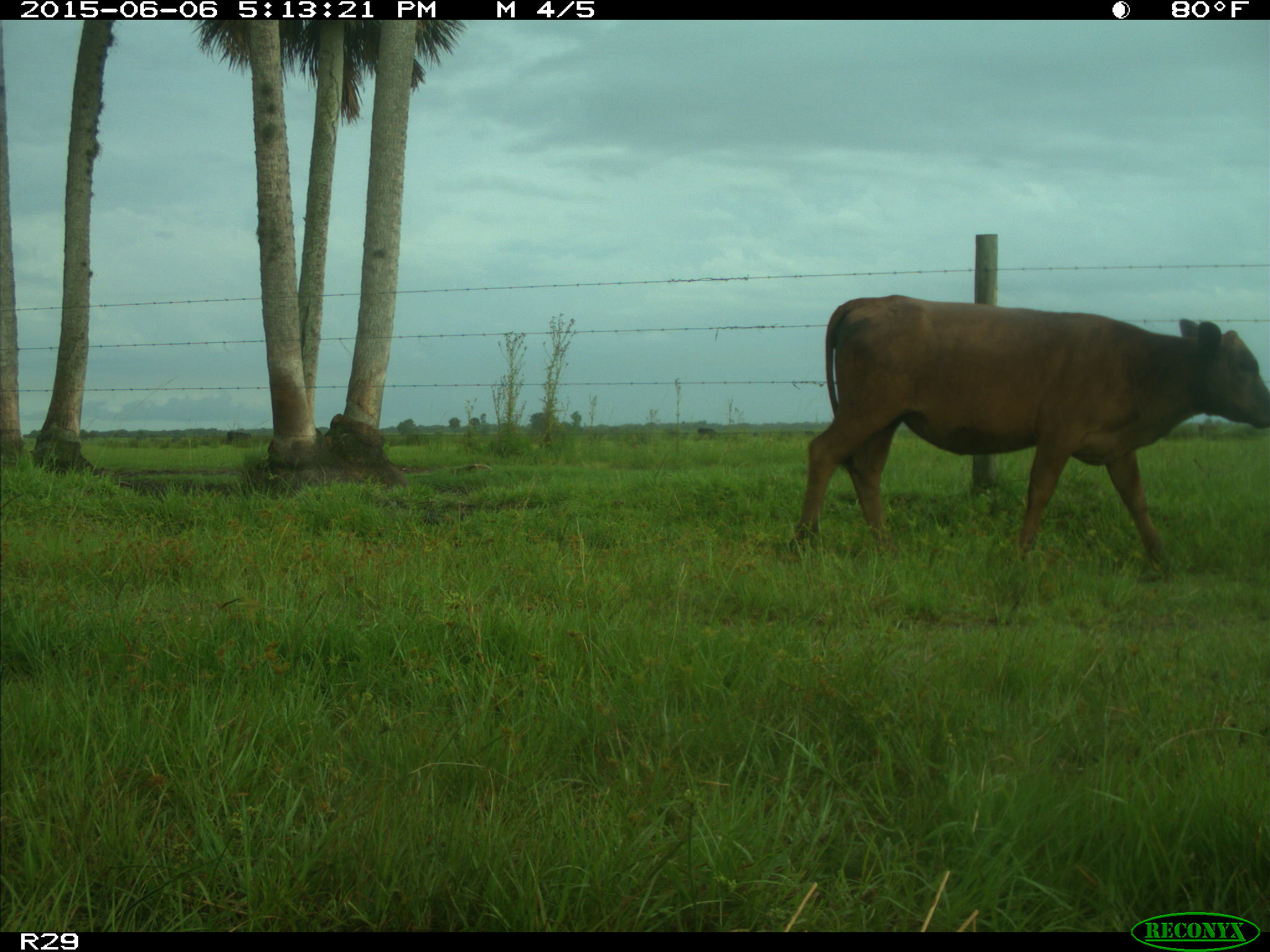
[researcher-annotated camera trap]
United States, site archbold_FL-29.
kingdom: Animalia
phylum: Chordata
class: Mammalia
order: Artiodactyla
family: Bovidae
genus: Bos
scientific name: Bos taurus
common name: domestic cow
Bos taurus (domestic cow).